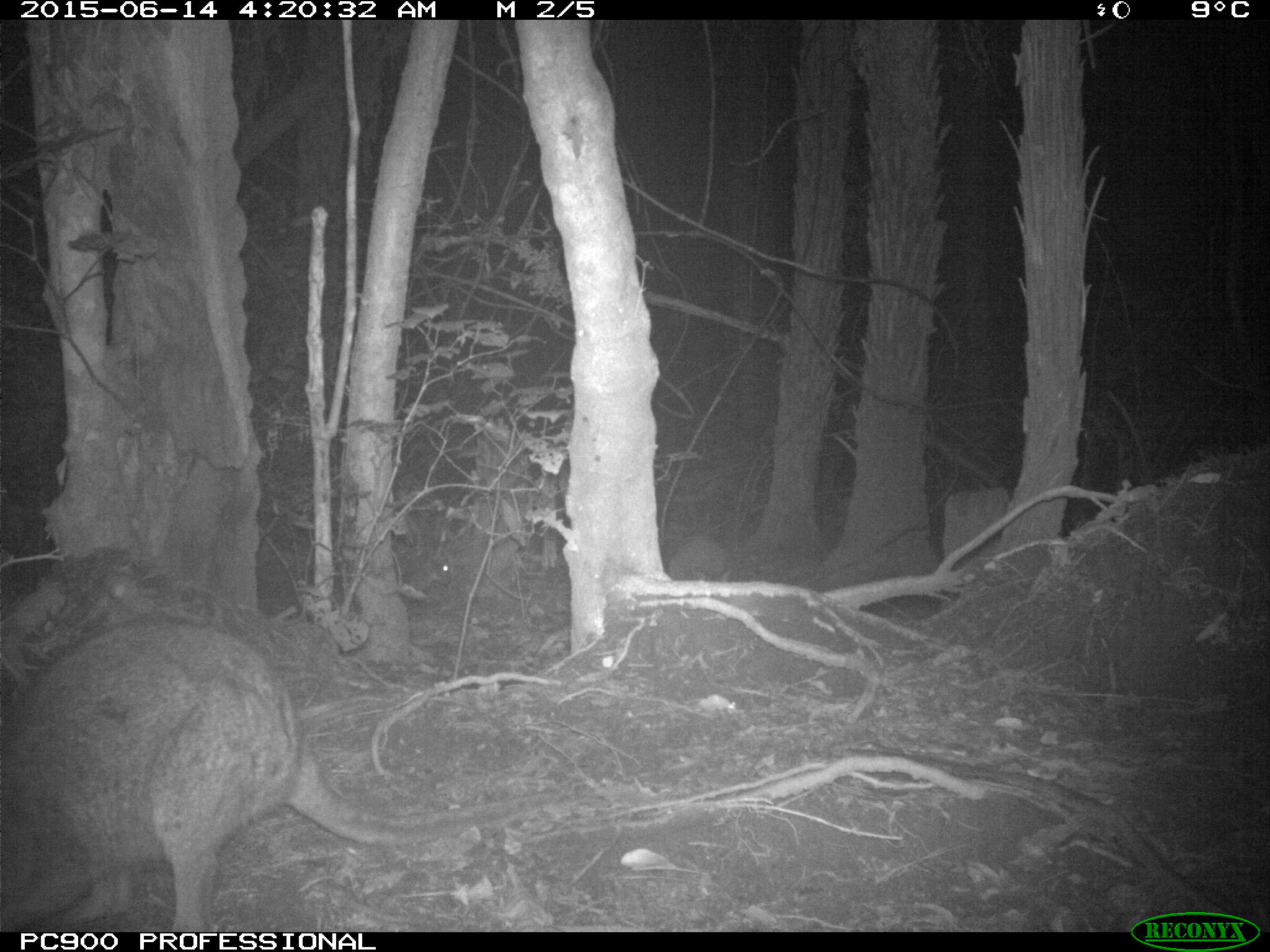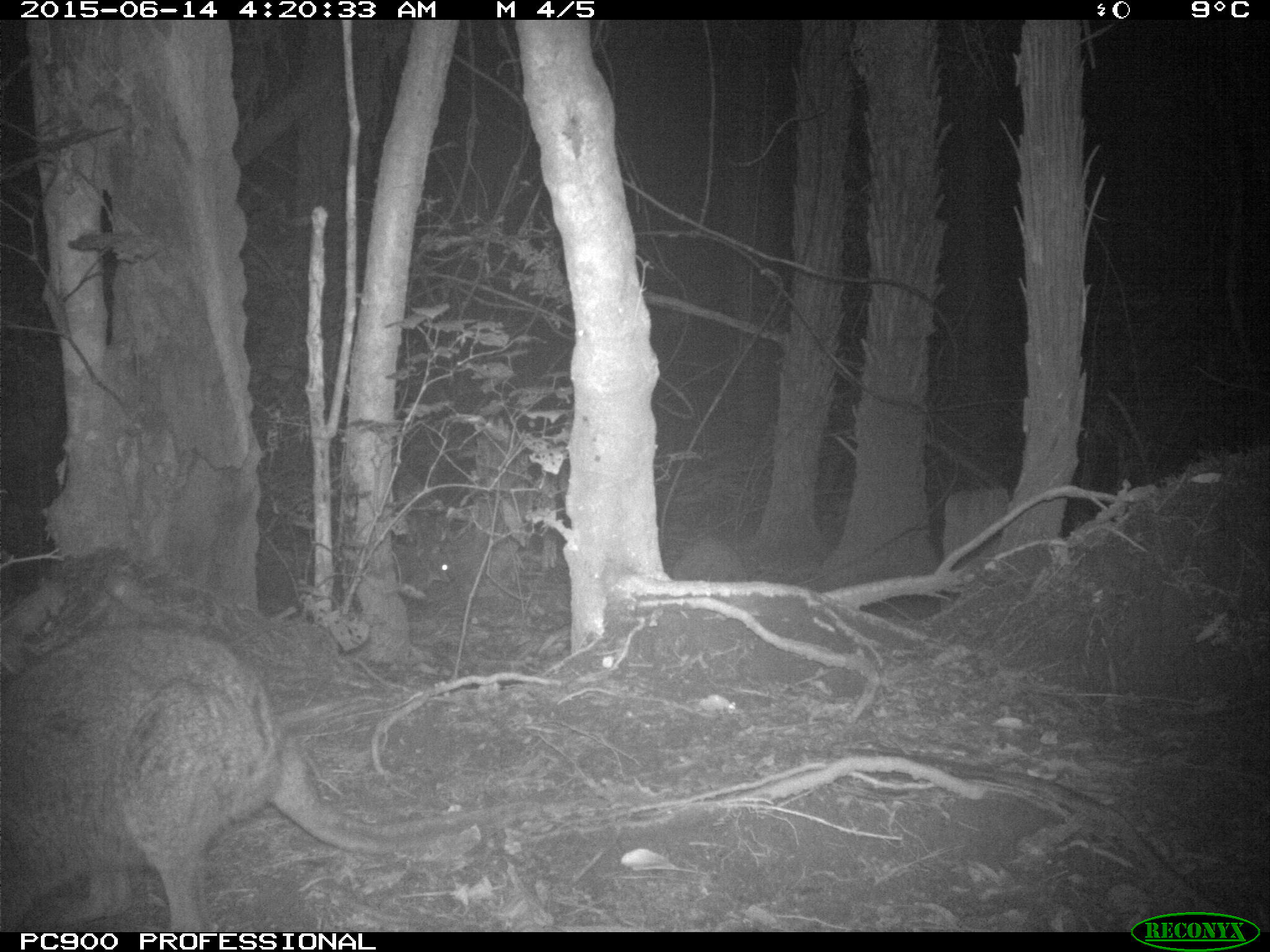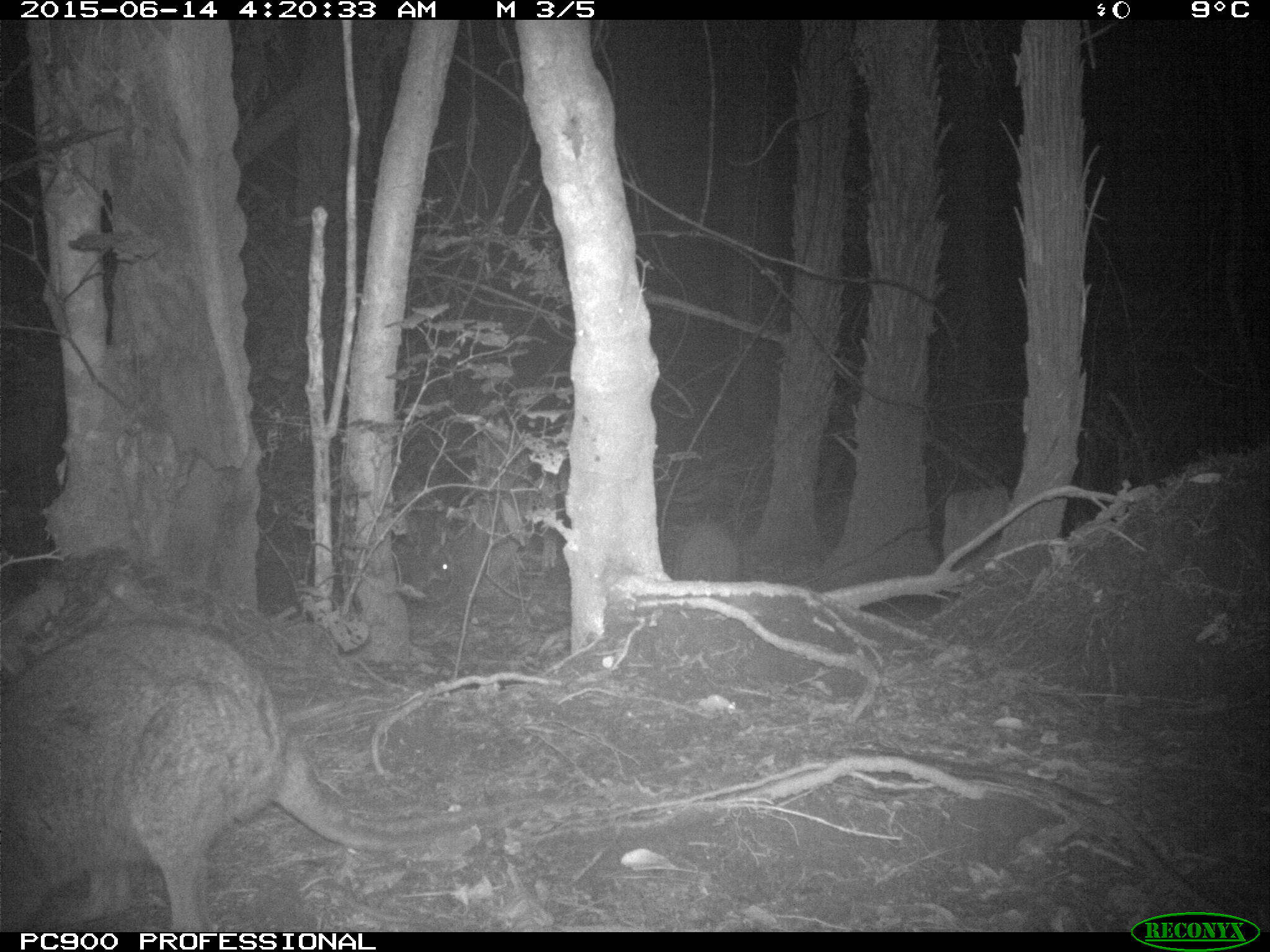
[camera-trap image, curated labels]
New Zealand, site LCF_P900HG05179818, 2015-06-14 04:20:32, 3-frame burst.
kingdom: Animalia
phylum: Chordata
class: Mammalia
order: Diprotodontia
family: Macropodidae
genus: Notamacropus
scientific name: Notamacropus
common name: wallaby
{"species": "wallaby (Notamacropus)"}